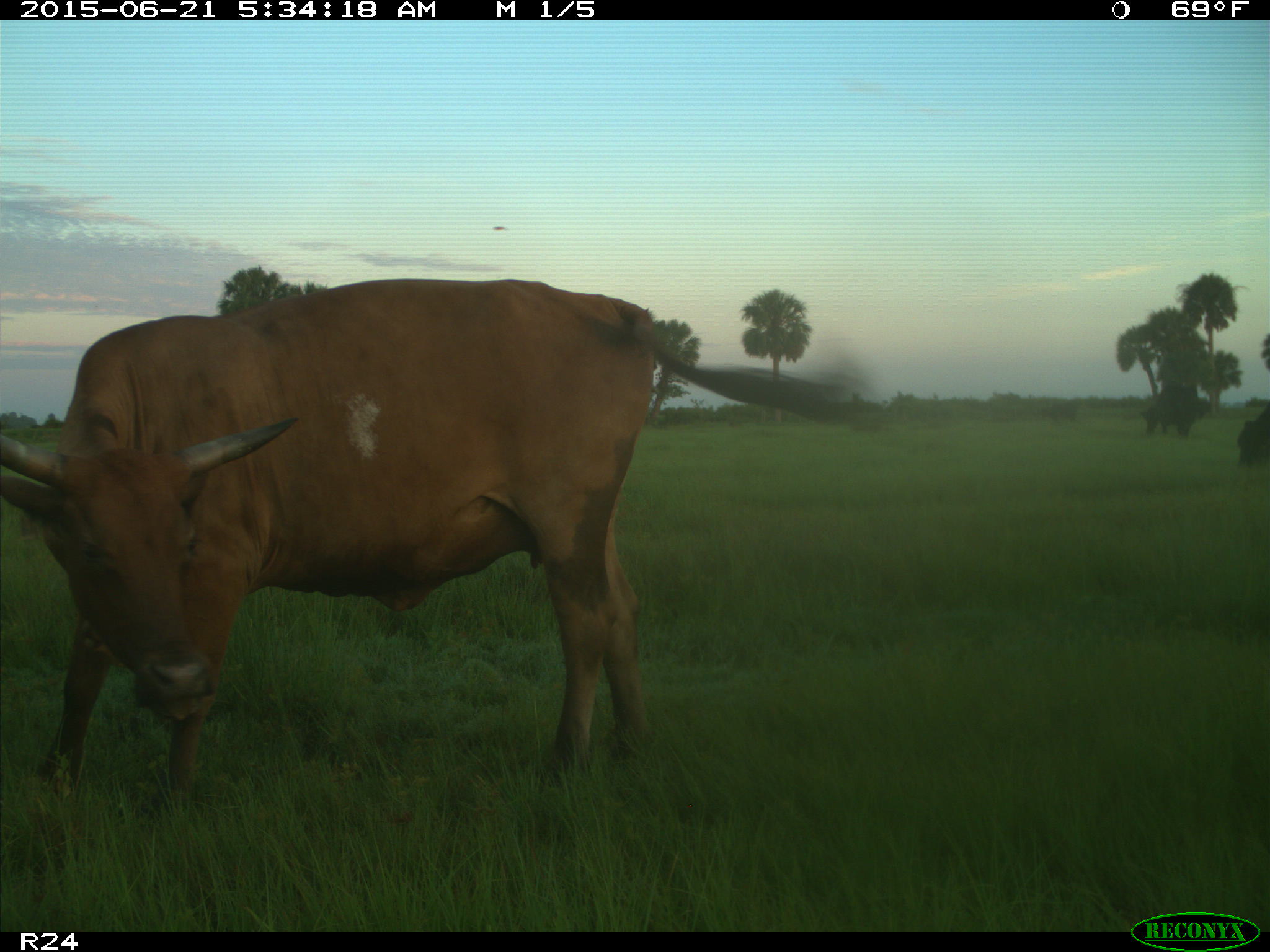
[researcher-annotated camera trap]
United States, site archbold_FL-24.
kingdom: Animalia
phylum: Chordata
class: Mammalia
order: Artiodactyla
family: Bovidae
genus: Bos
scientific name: Bos taurus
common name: domestic cow